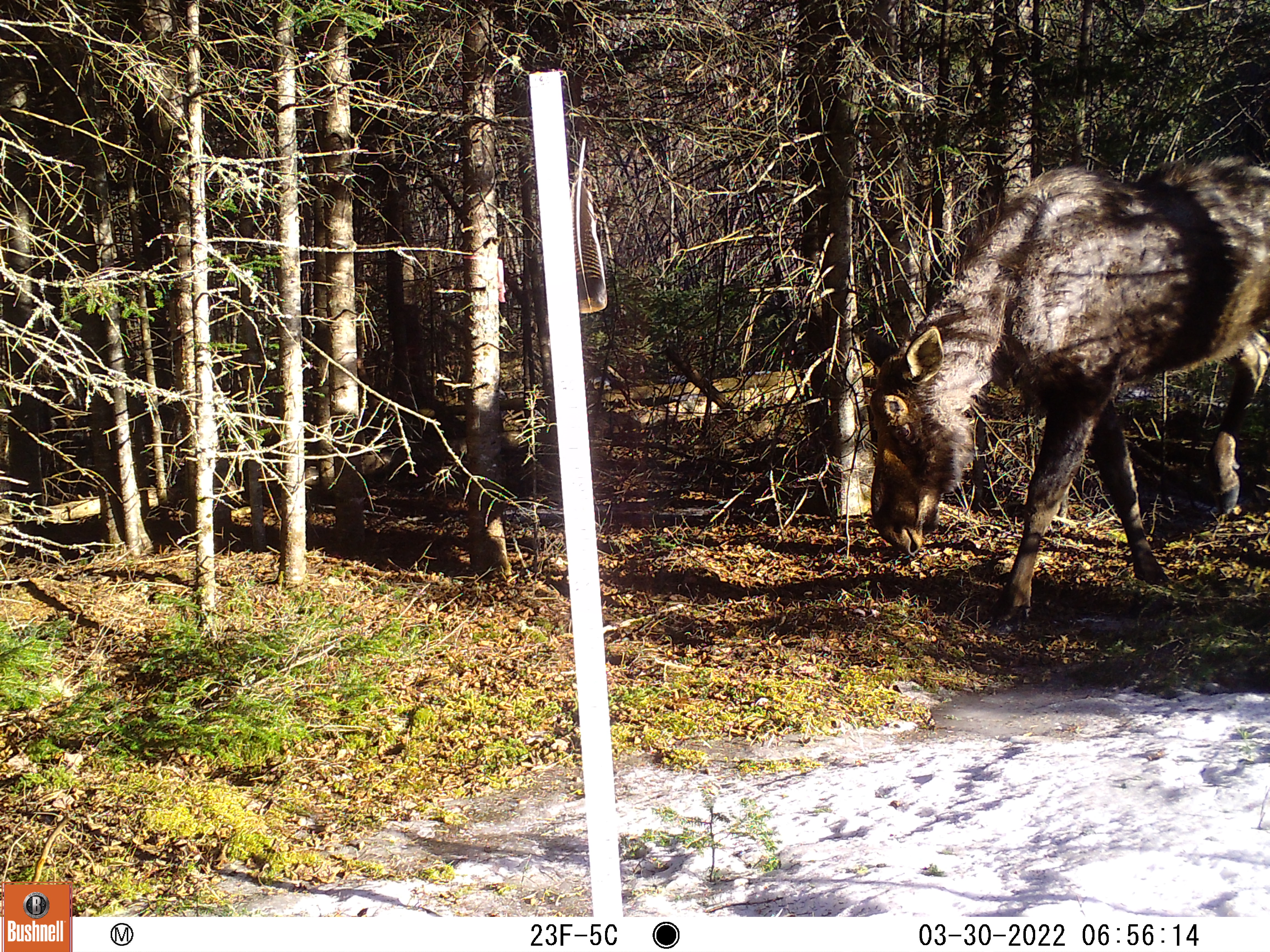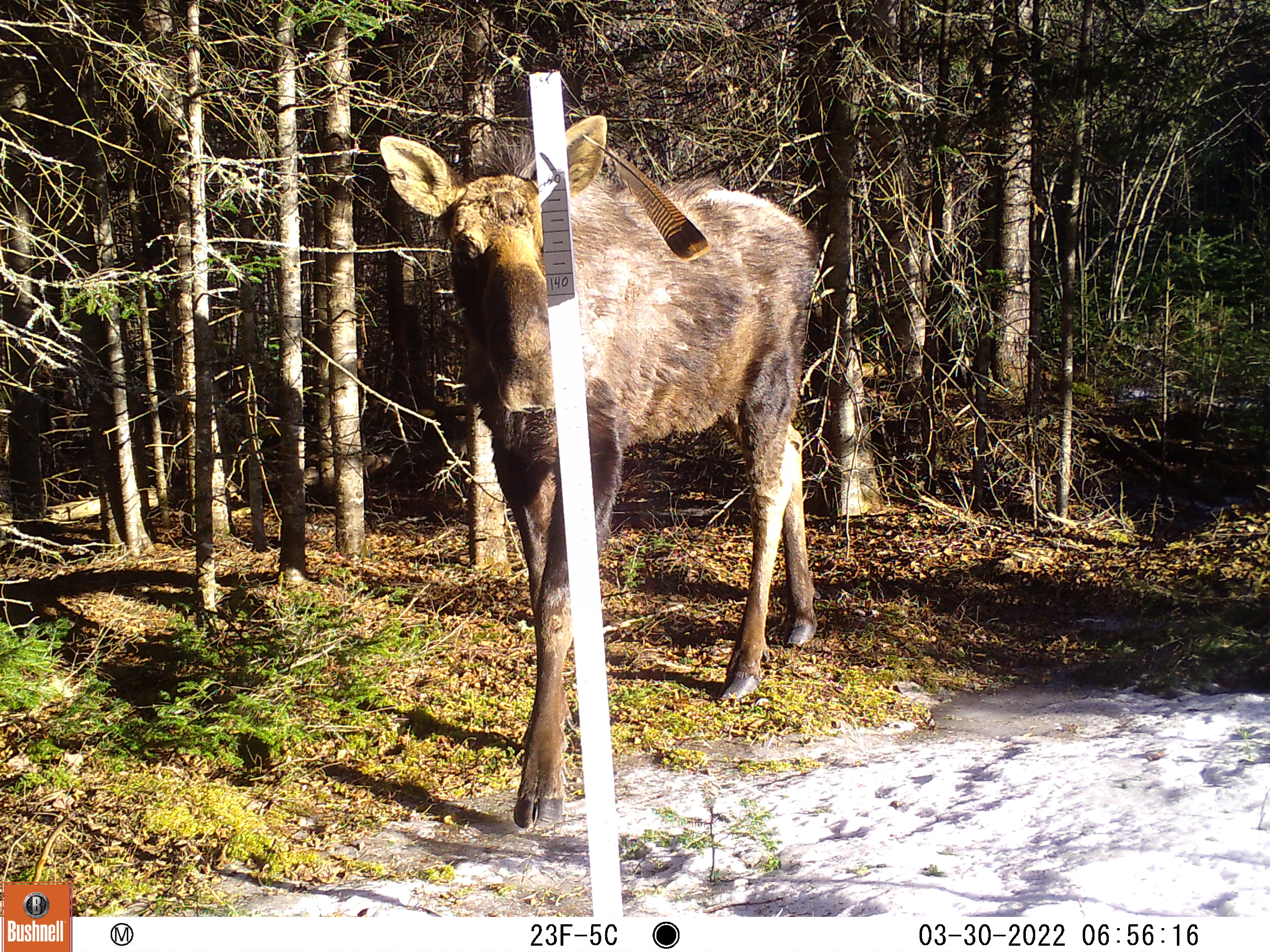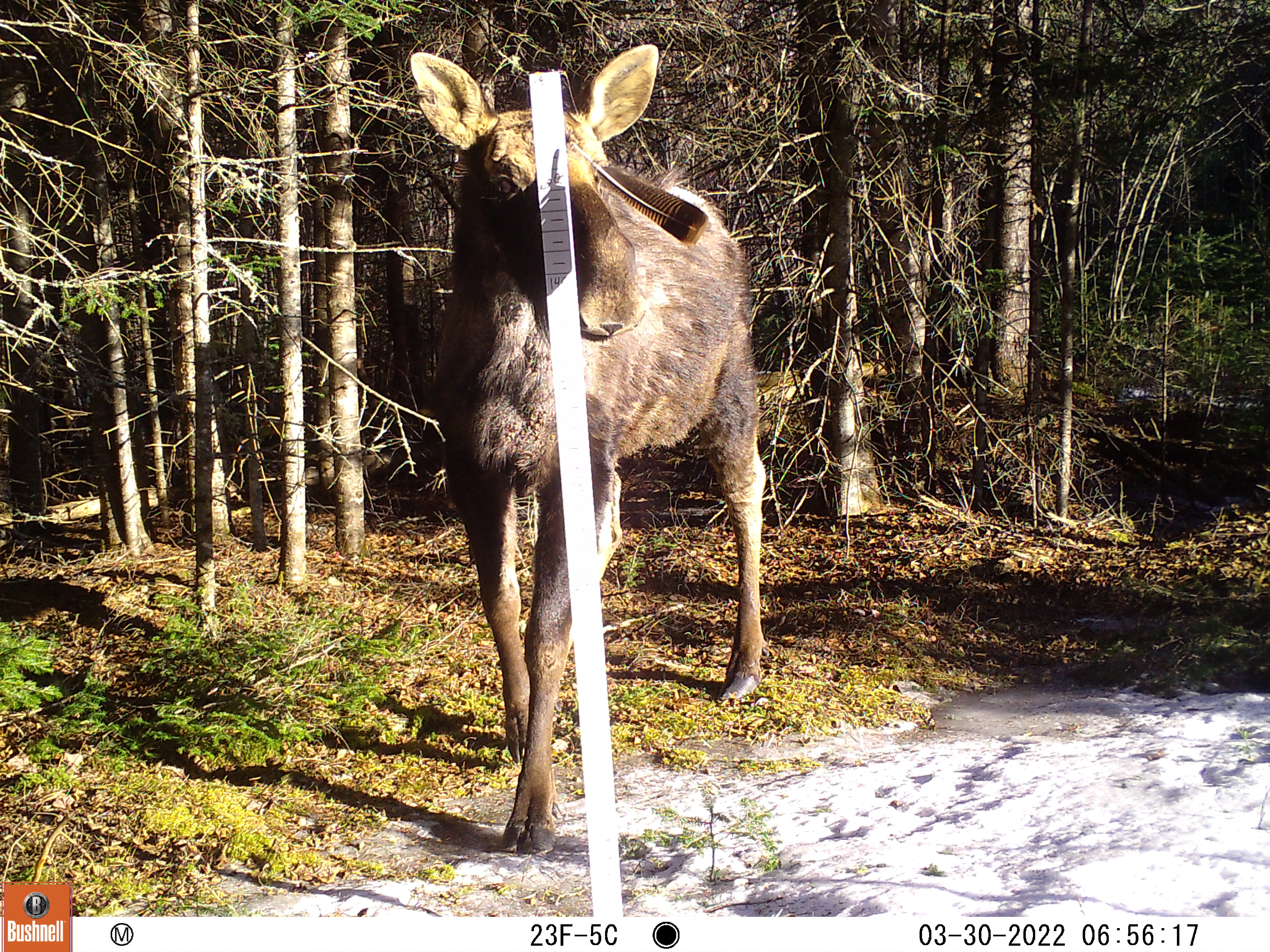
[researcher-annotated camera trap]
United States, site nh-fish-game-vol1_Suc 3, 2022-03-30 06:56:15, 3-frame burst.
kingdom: Animalia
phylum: Chordata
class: Mammalia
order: Artiodactyla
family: Cervidae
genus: Alces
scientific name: Alces alces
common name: moose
Moose (Alces alces).